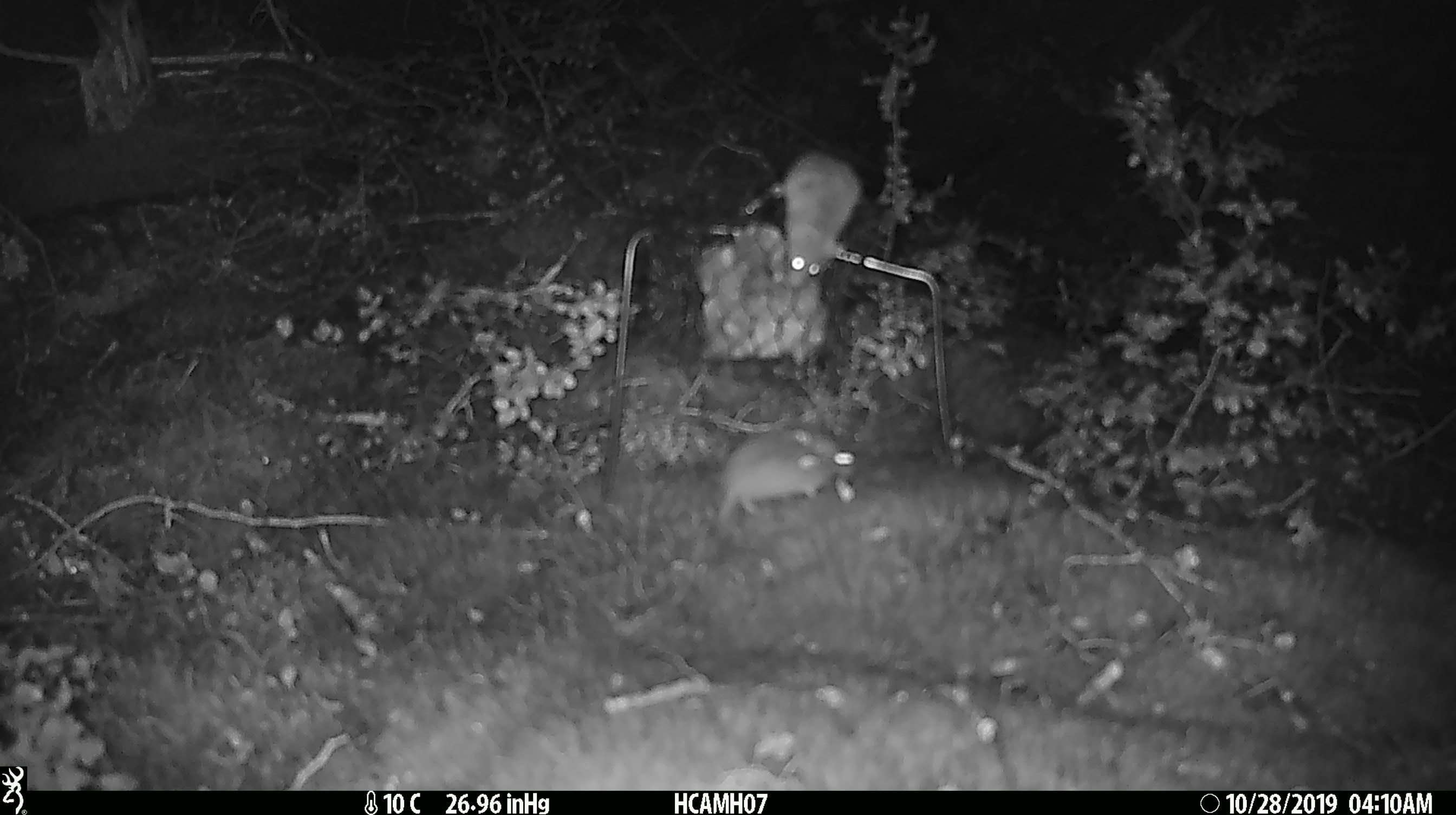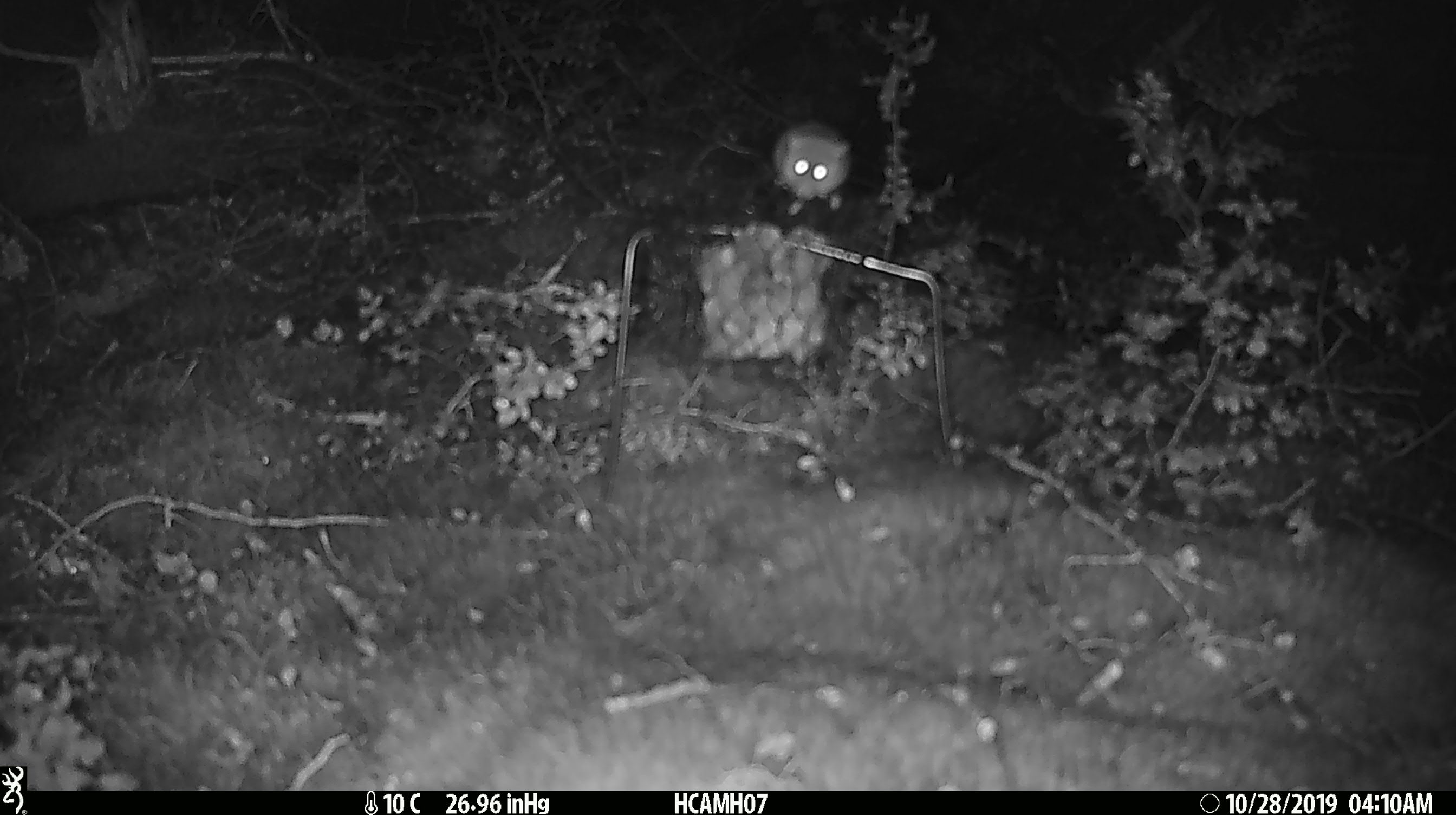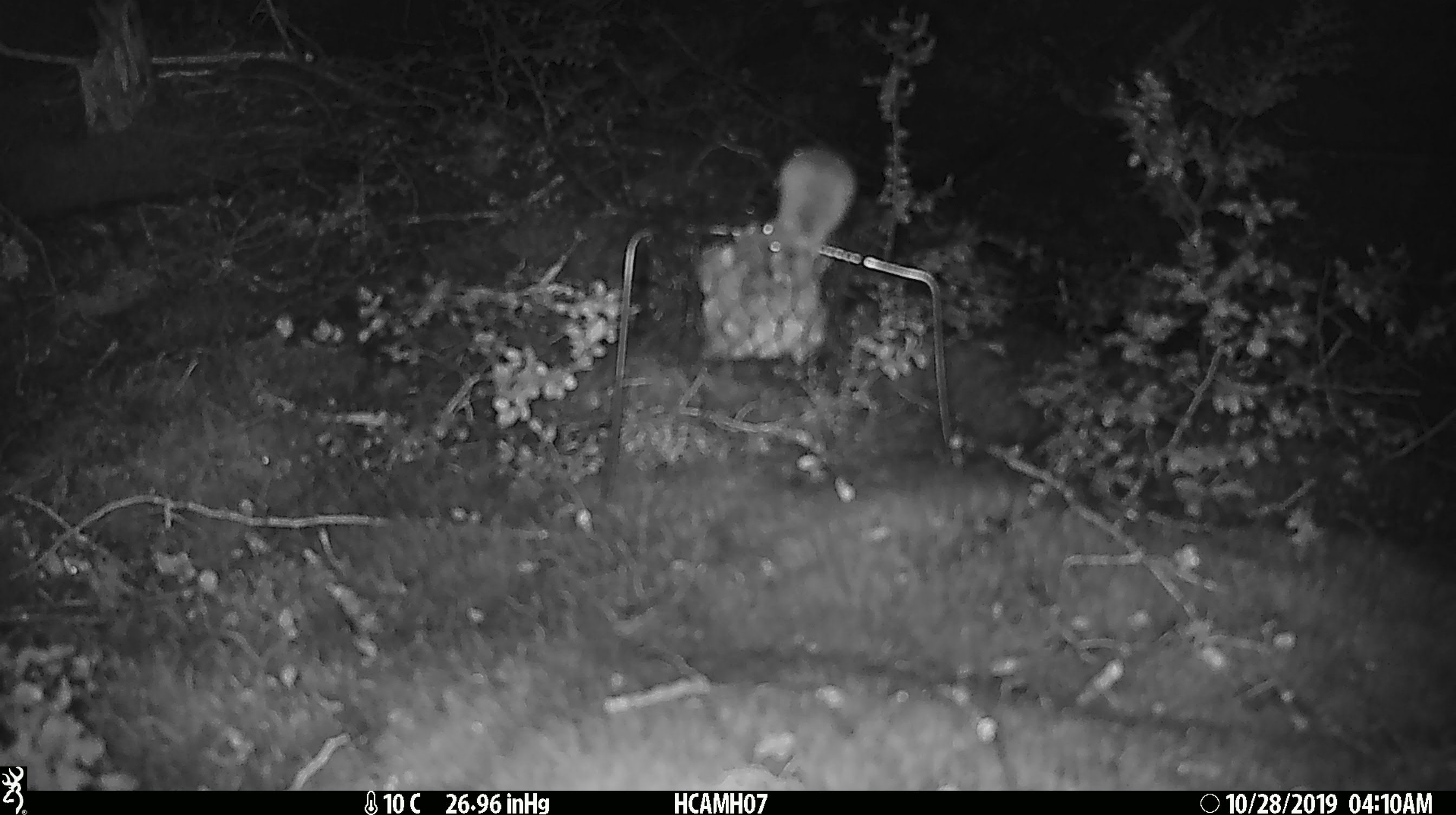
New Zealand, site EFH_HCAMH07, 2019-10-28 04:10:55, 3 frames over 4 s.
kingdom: Animalia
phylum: Chordata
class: Mammalia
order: Rodentia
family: Muridae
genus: Mus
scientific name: Mus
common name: mouse